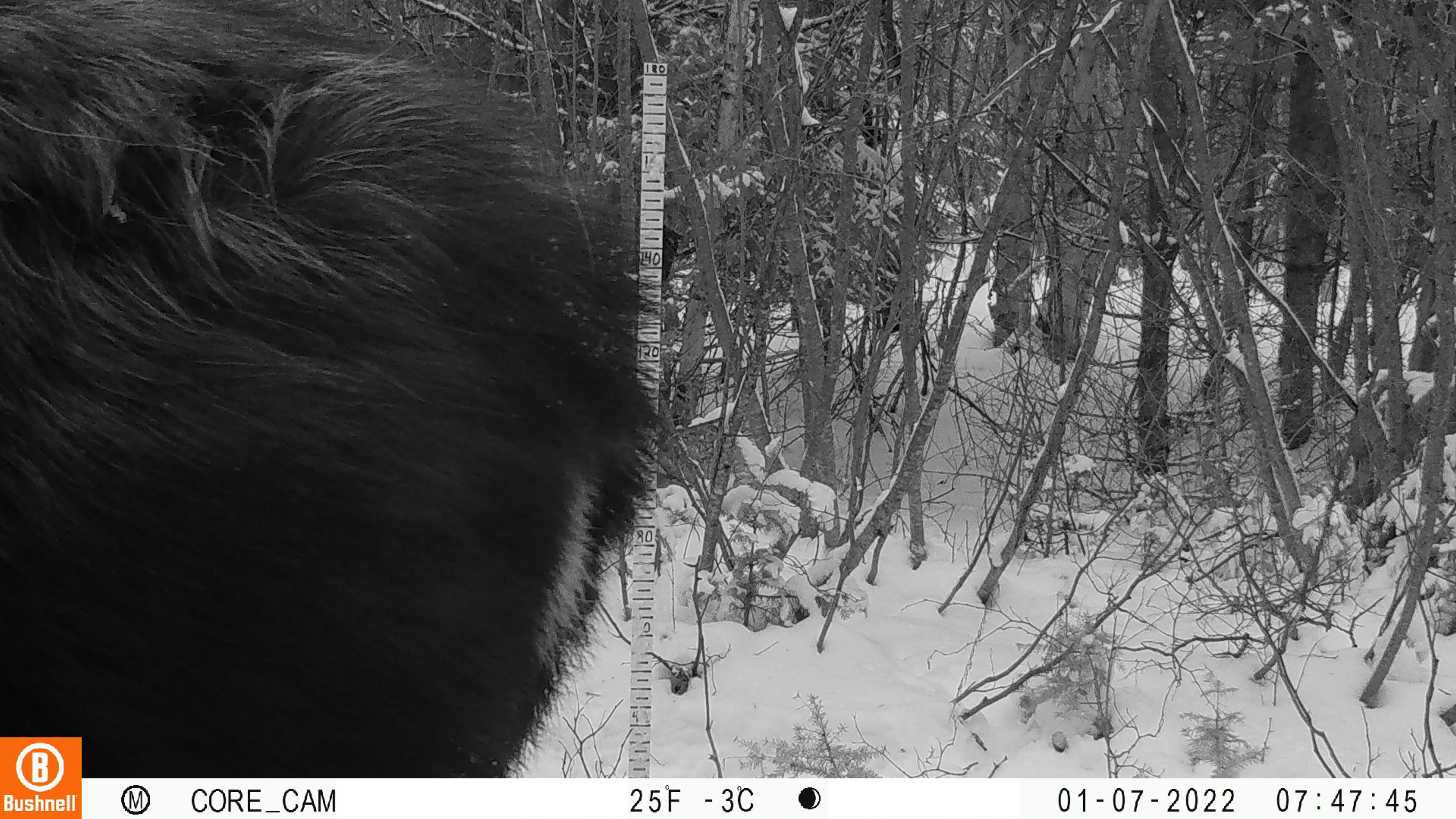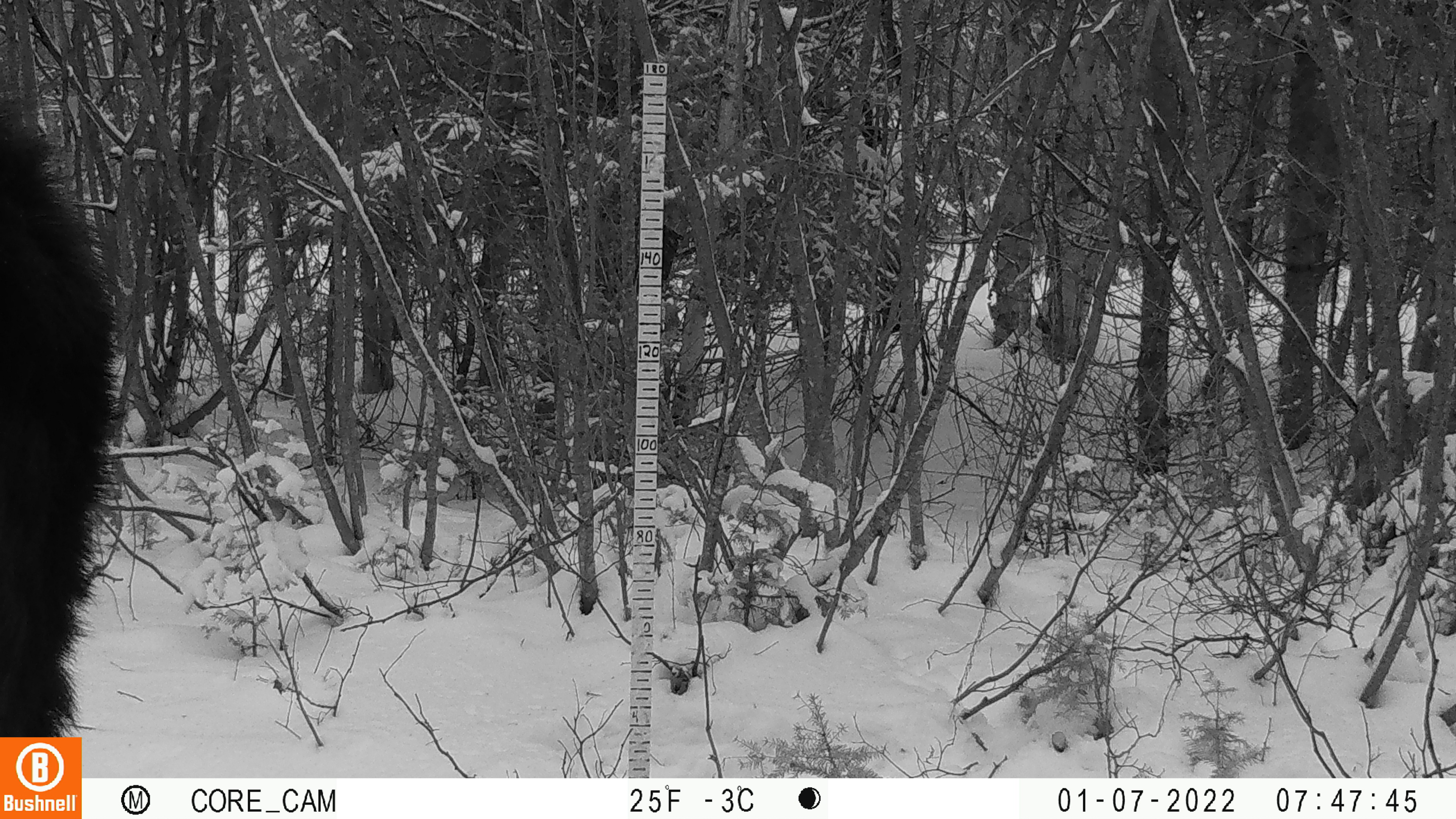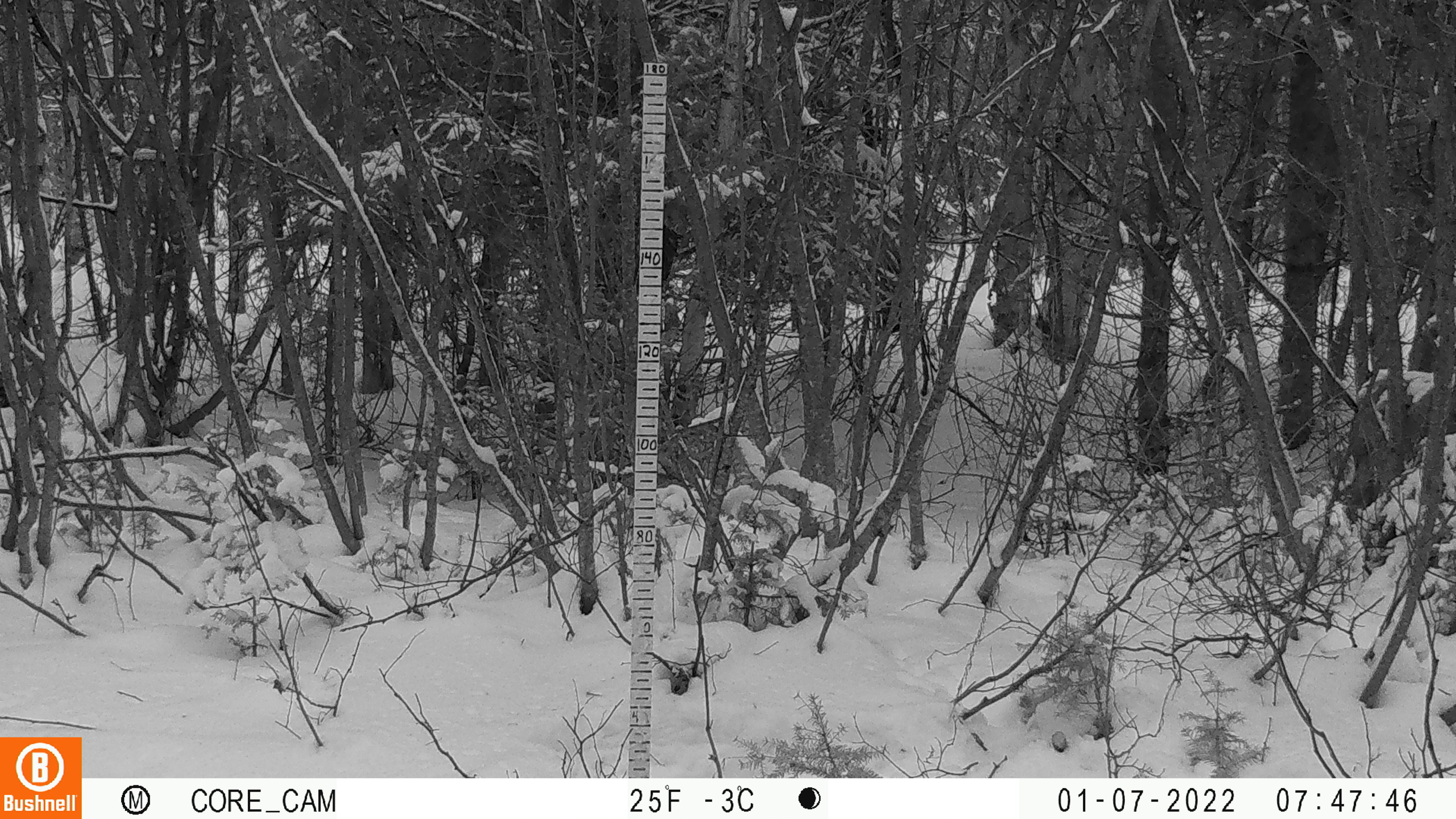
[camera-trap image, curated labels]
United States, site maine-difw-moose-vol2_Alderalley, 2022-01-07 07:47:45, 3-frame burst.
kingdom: Animalia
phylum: Chordata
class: Mammalia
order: Artiodactyla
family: Cervidae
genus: Alces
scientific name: Alces alces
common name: moose